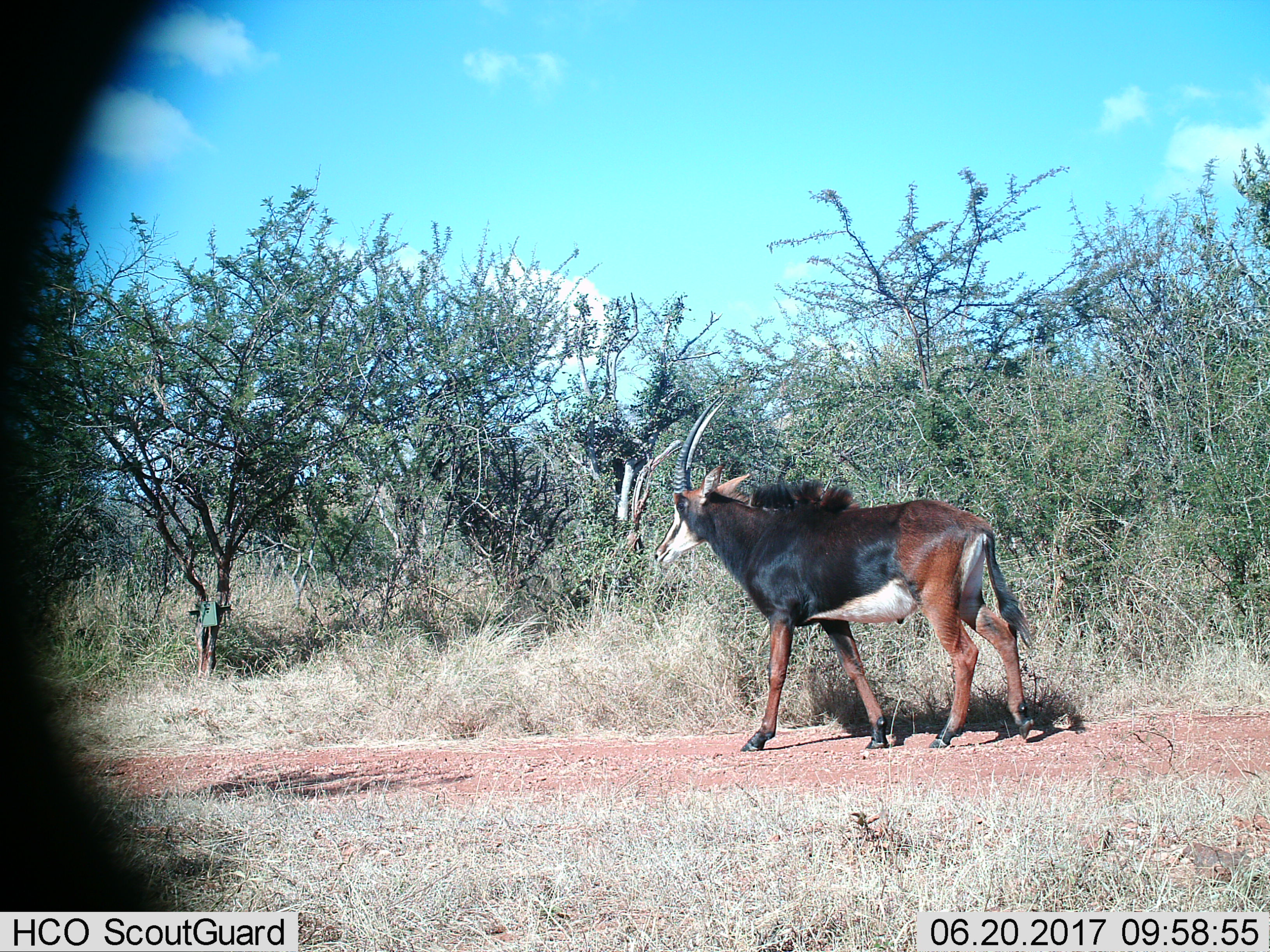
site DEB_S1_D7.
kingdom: Animalia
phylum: Chordata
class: Mammalia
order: Artiodactyla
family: Bovidae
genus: Hippotragus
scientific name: Hippotragus niger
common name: sable antelope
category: sable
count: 1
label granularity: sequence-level